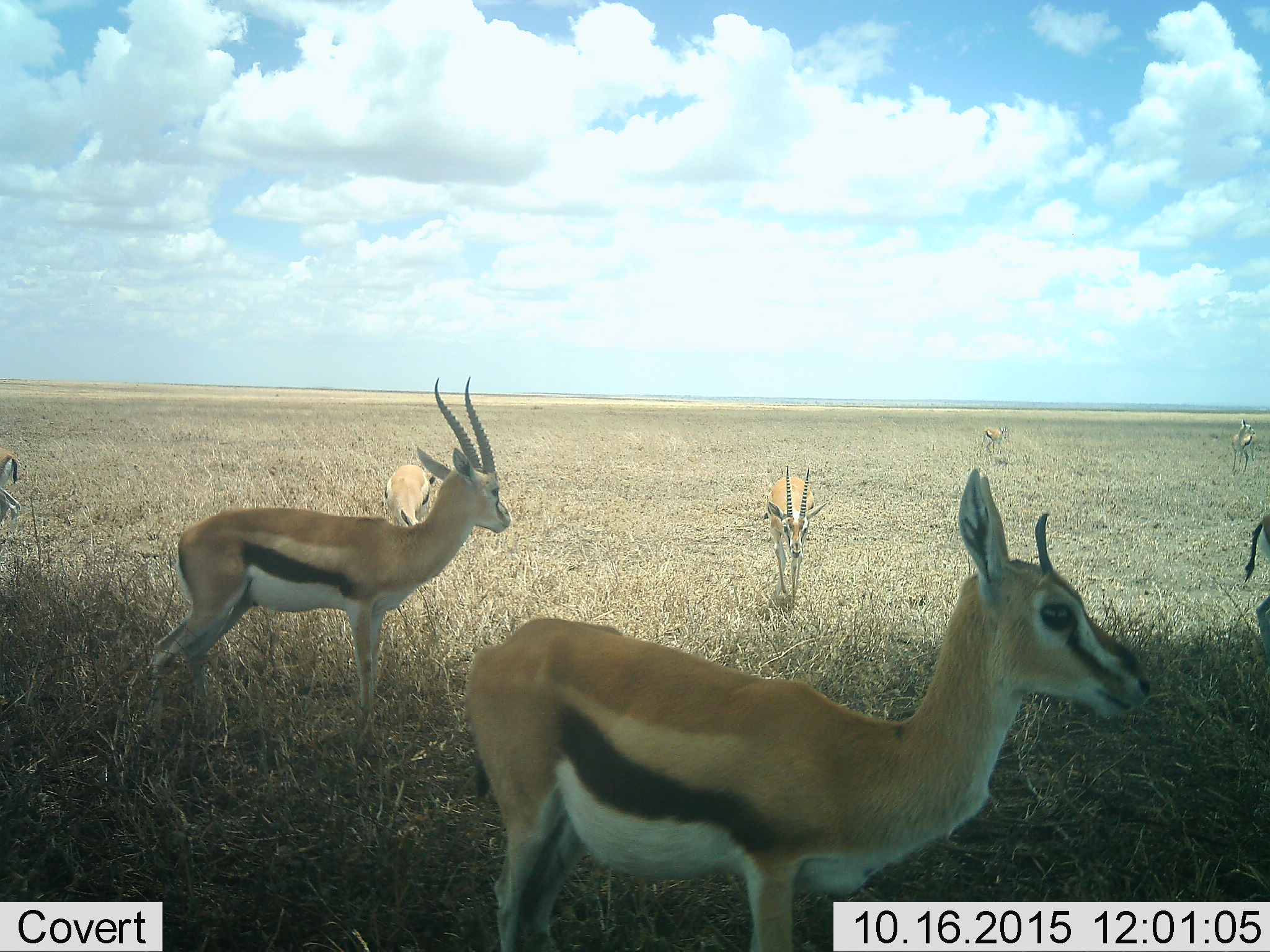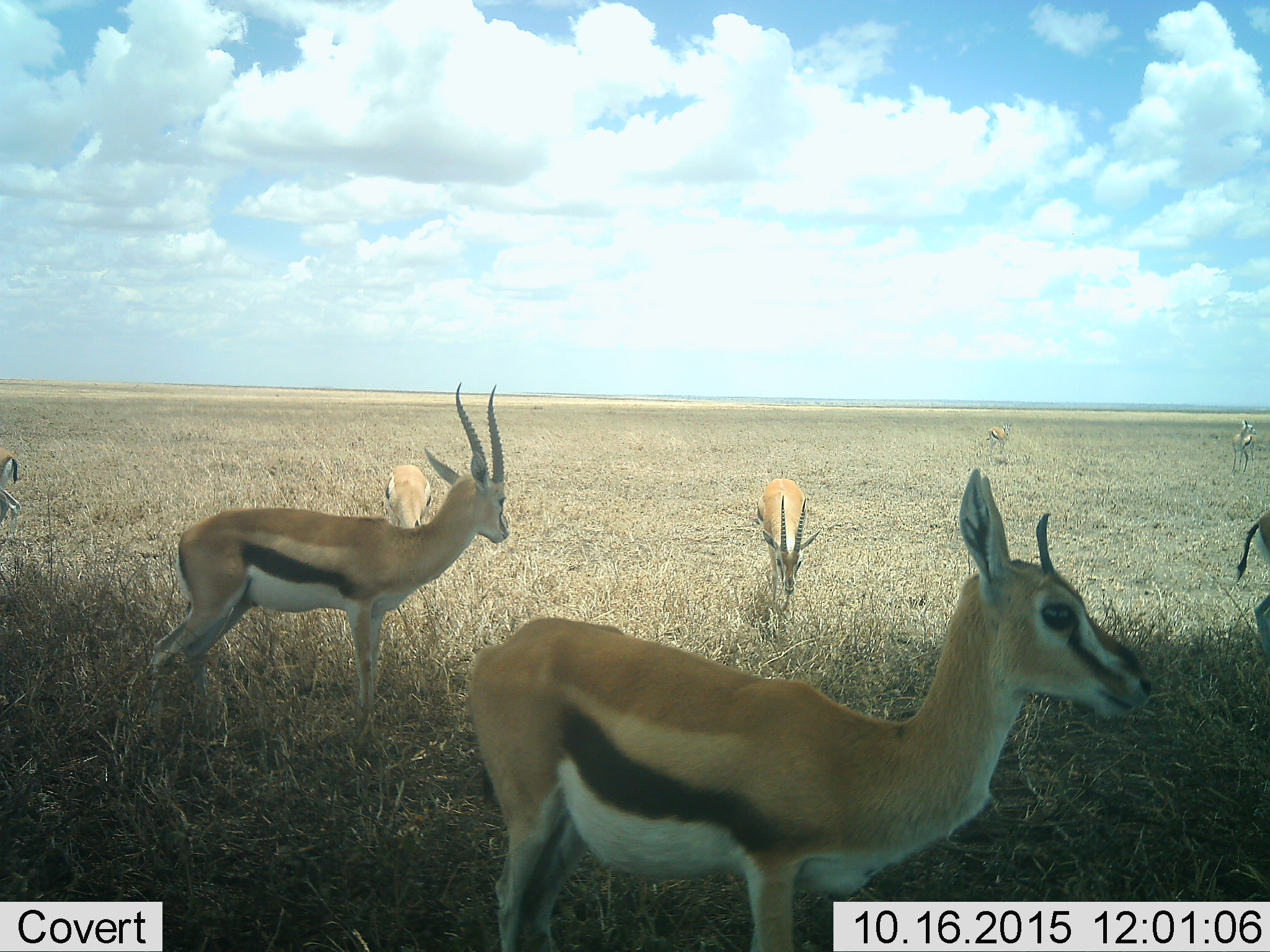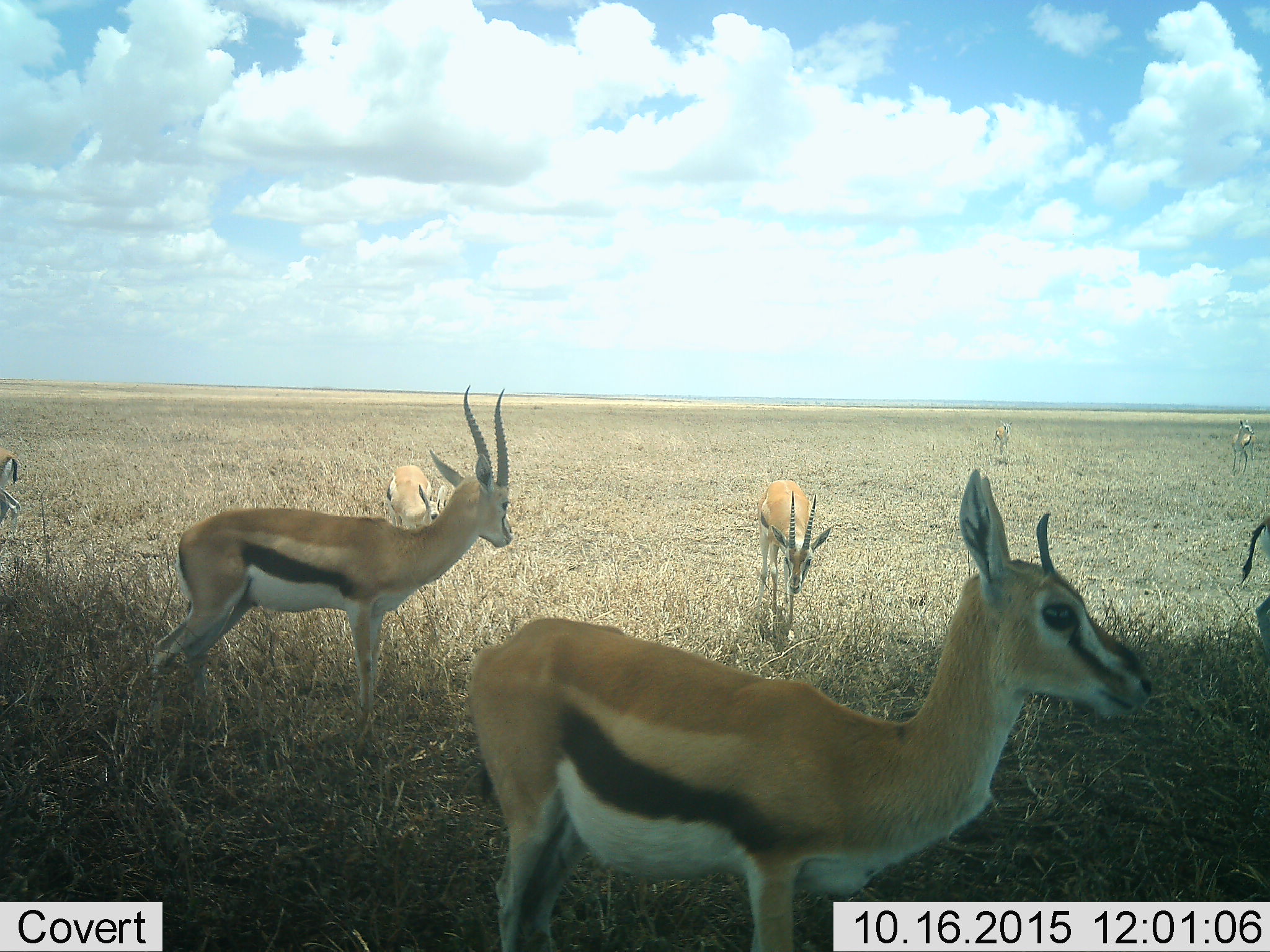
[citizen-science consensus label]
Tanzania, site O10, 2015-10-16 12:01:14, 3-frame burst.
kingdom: Animalia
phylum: Chordata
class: Mammalia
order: Artiodactyla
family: Bovidae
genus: Eudorcas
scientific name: Eudorcas thomsonii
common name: thomson's gazelle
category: gazellethomsons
Gazellethomsons (thomson's gazelle) (Eudorcas thomsonii), count 8. Behavior (volunteer vote fractions): standing 100%, resting 11%, moving 56%, interacting 0%. Young present (vote fraction): 22%. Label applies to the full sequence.